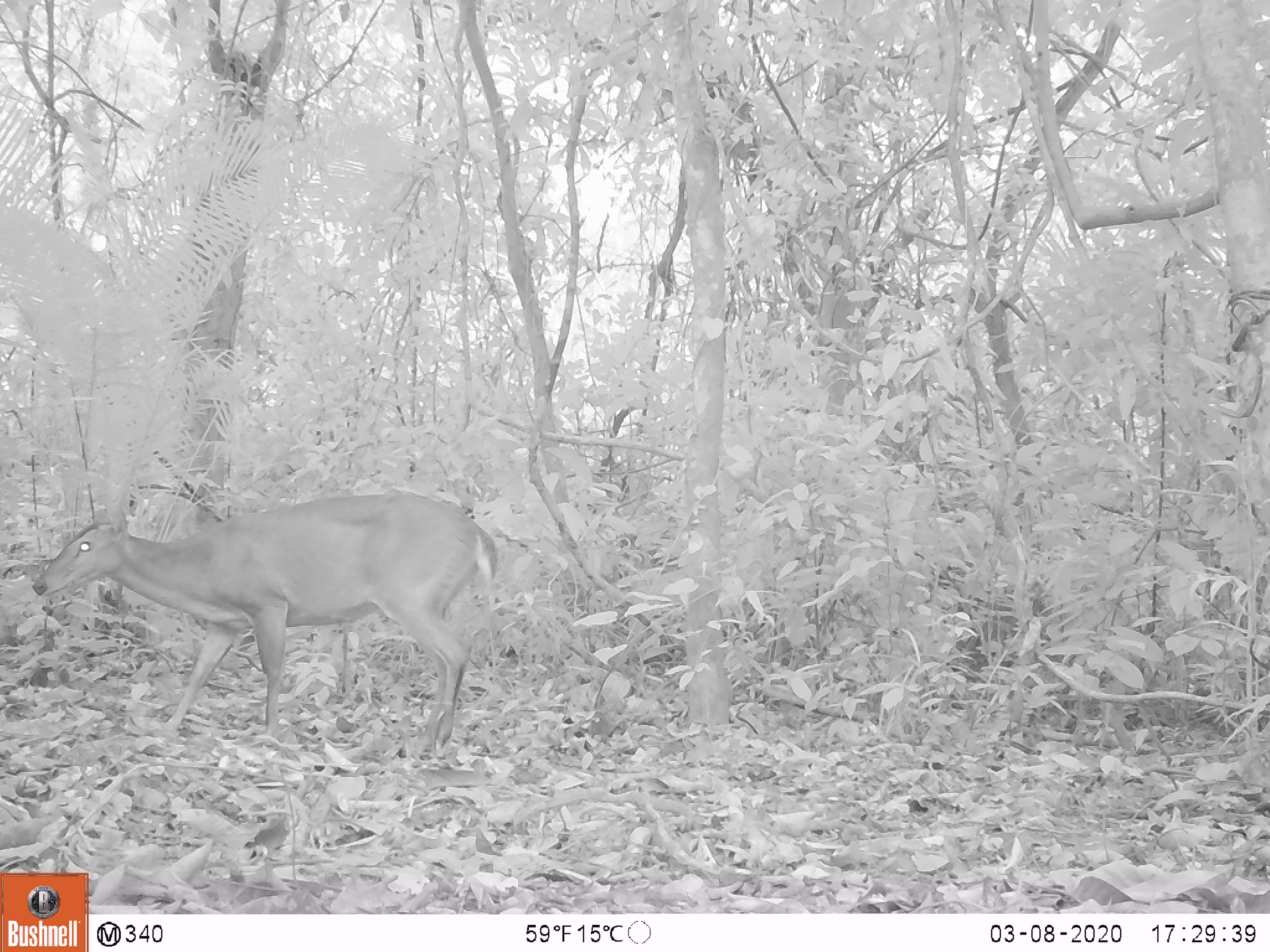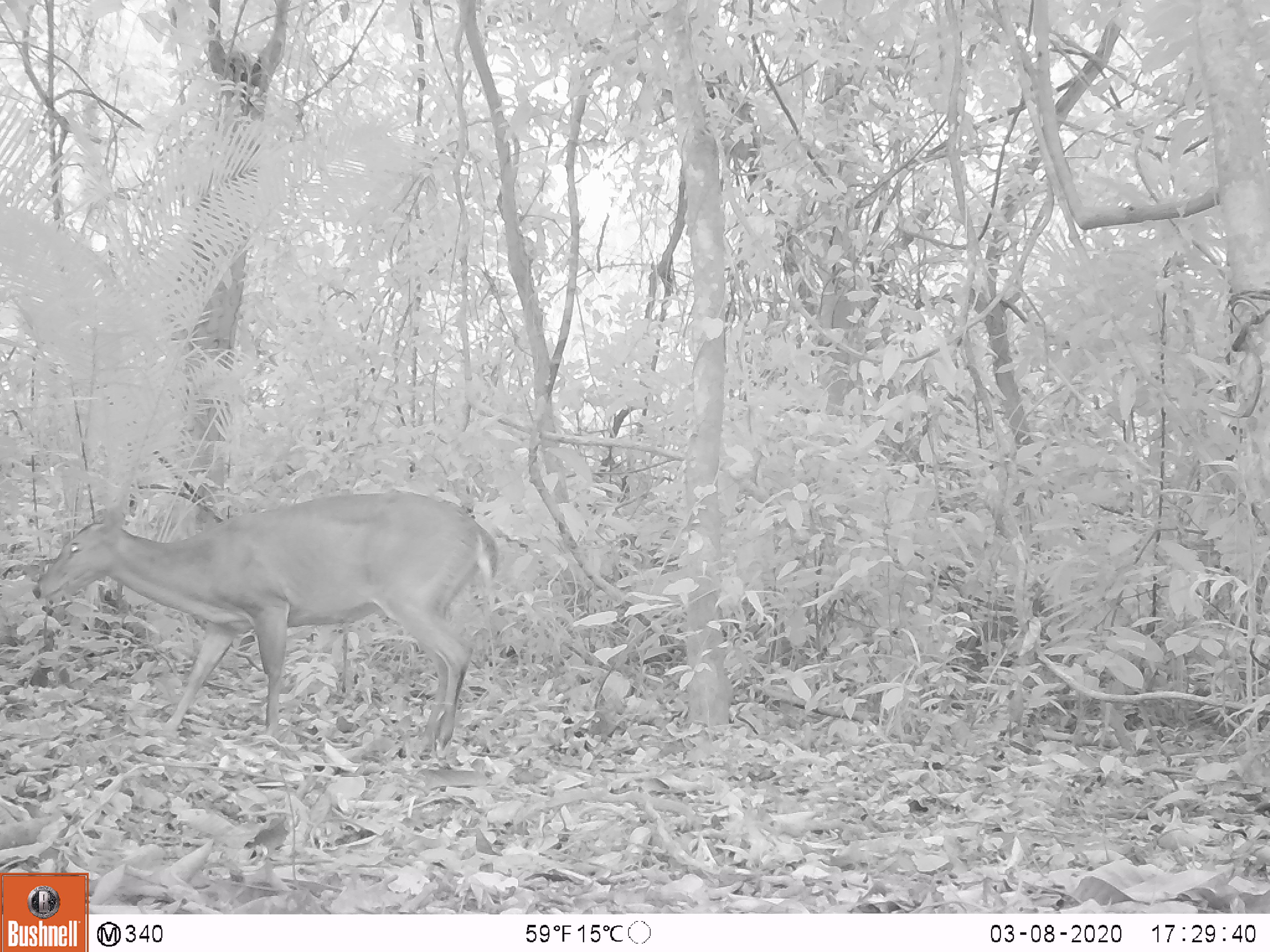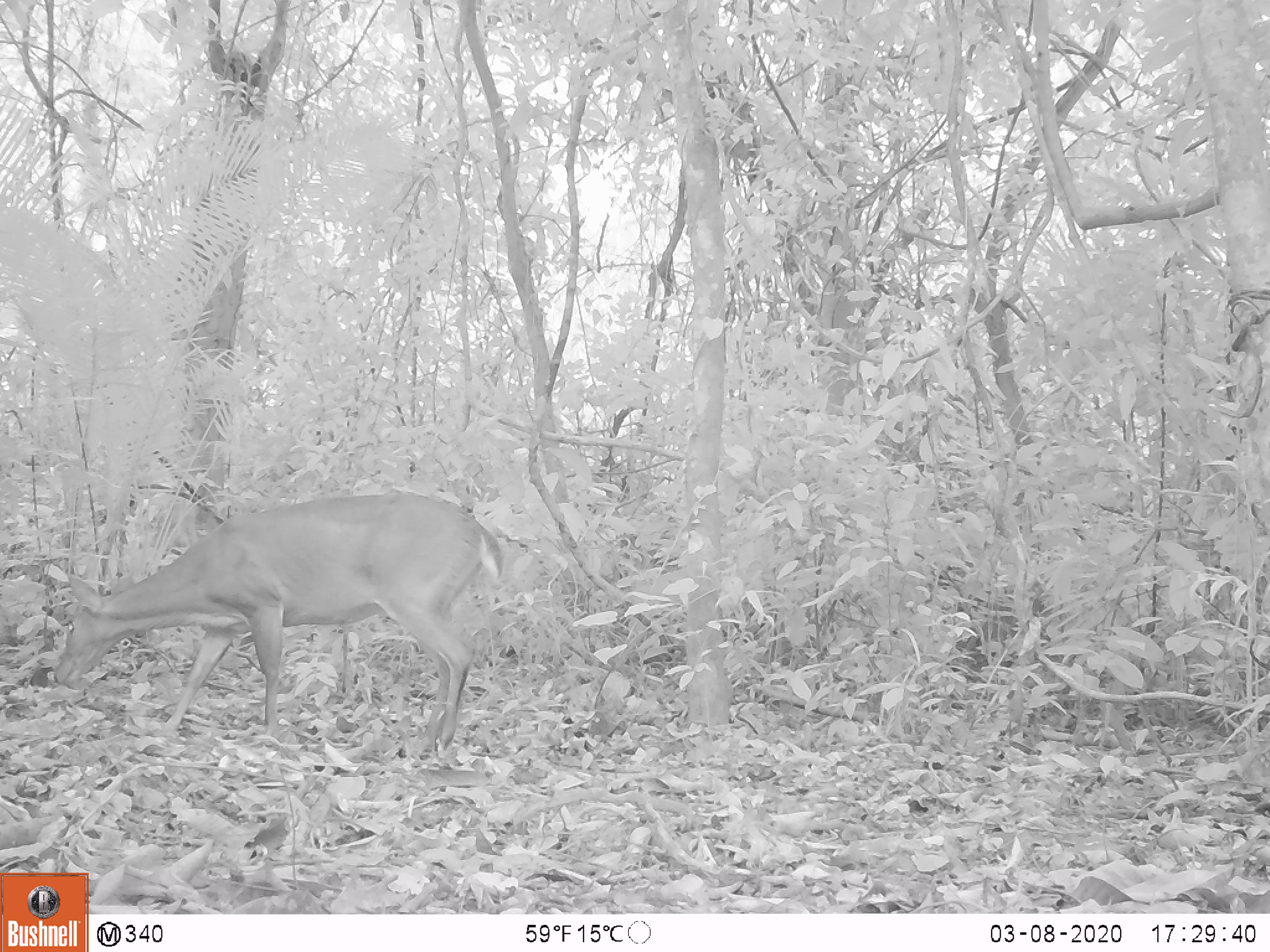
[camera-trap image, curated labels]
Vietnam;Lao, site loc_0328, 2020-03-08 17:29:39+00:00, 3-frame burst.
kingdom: Animalia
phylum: Chordata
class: Mammalia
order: Artiodactyla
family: Cervidae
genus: Muntiacus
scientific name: Muntiacus vuquangensis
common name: large-antlered muntjac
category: large antlered muntjac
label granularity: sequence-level